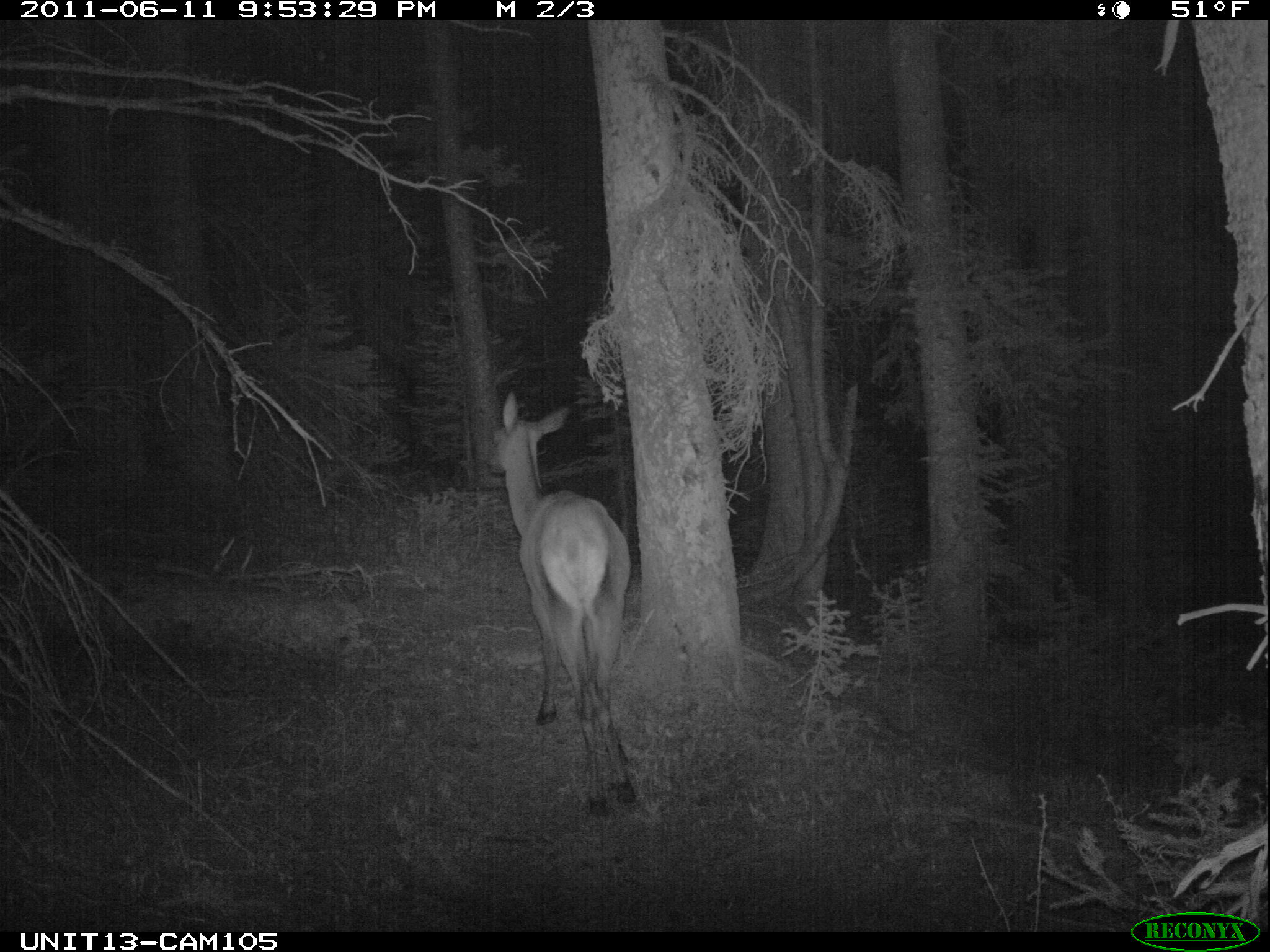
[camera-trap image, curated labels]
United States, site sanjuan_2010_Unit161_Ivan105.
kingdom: Animalia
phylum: Chordata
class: Mammalia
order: Artiodactyla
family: Cervidae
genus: Cervus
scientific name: Cervus elaphus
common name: red deer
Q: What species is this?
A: Cervus elaphus (red deer).